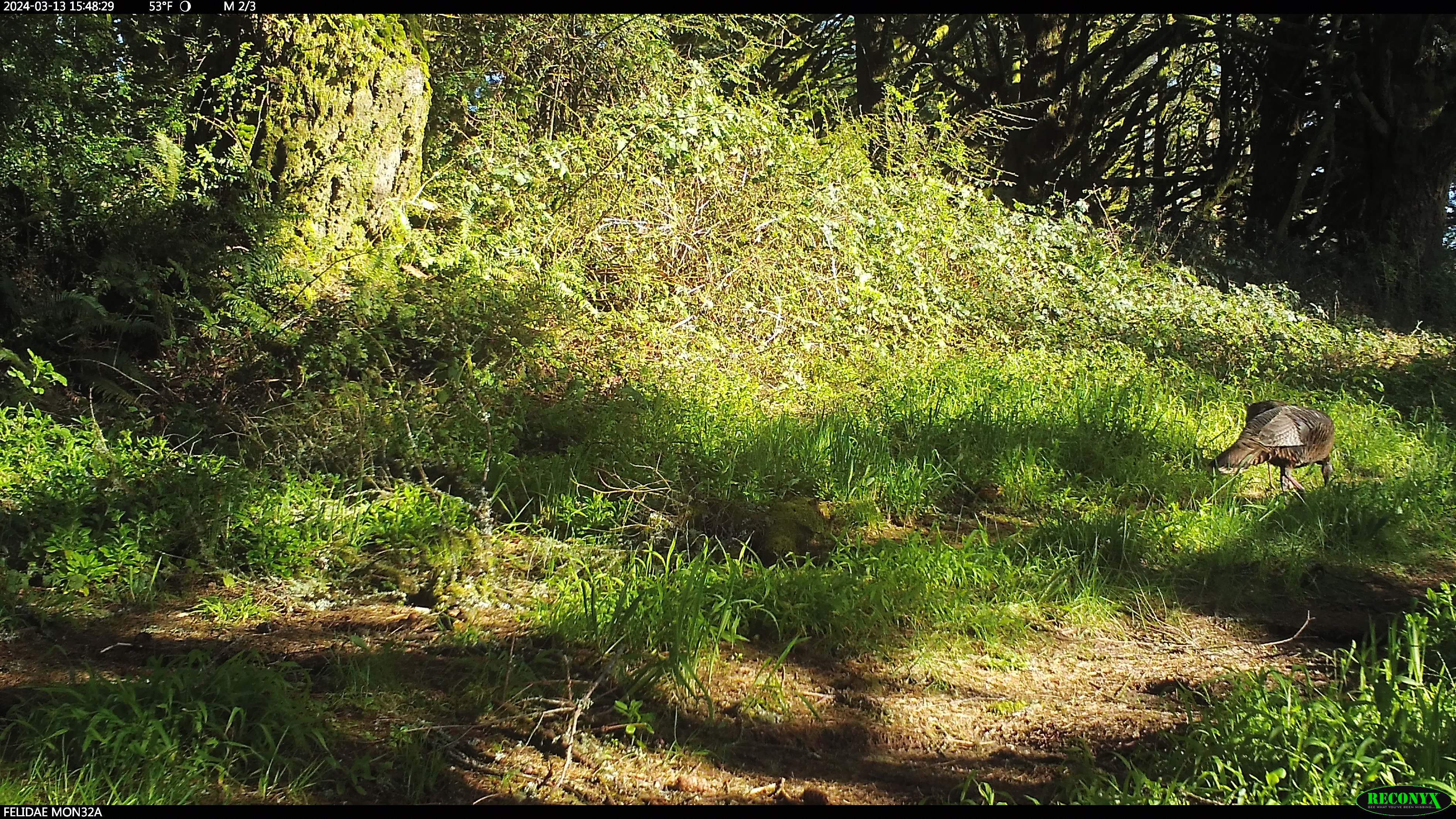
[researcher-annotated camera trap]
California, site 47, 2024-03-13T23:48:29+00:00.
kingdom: Animalia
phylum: Chordata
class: Aves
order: Galliformes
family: Phasianidae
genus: Meleagris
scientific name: Meleagris gallopavo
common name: turkey